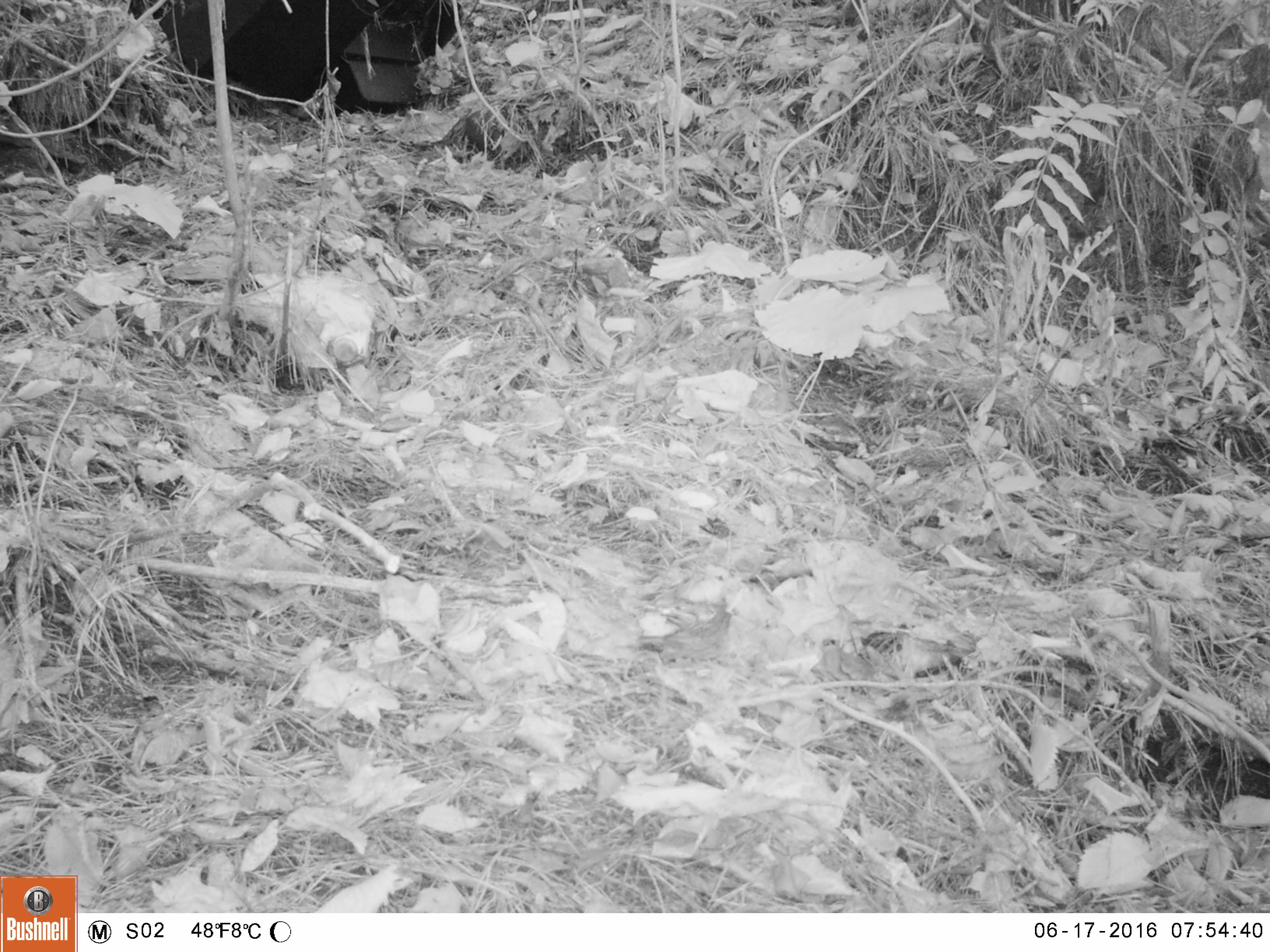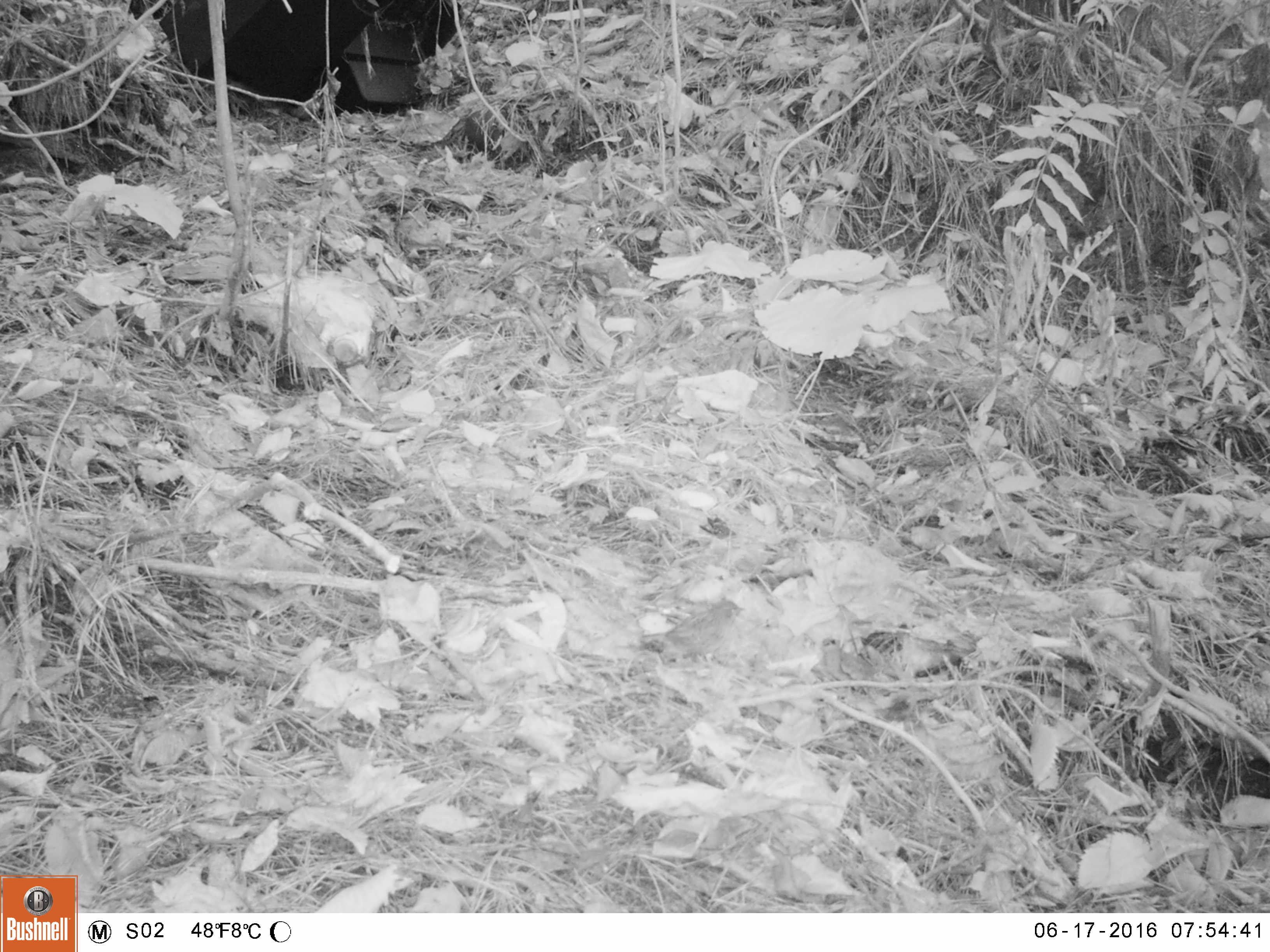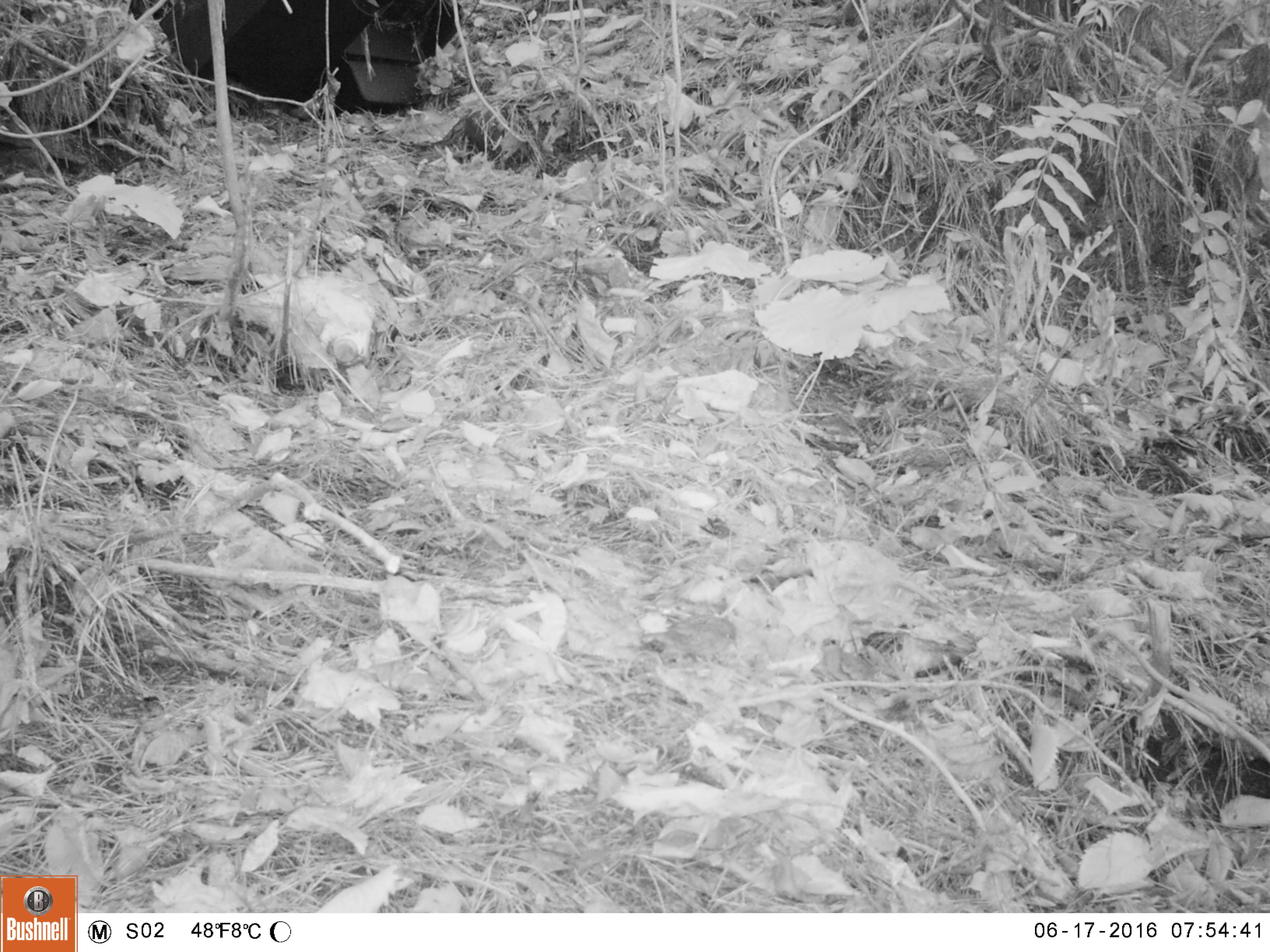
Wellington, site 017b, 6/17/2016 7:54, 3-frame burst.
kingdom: Animalia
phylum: Chordata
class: Aves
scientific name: Aves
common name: bird